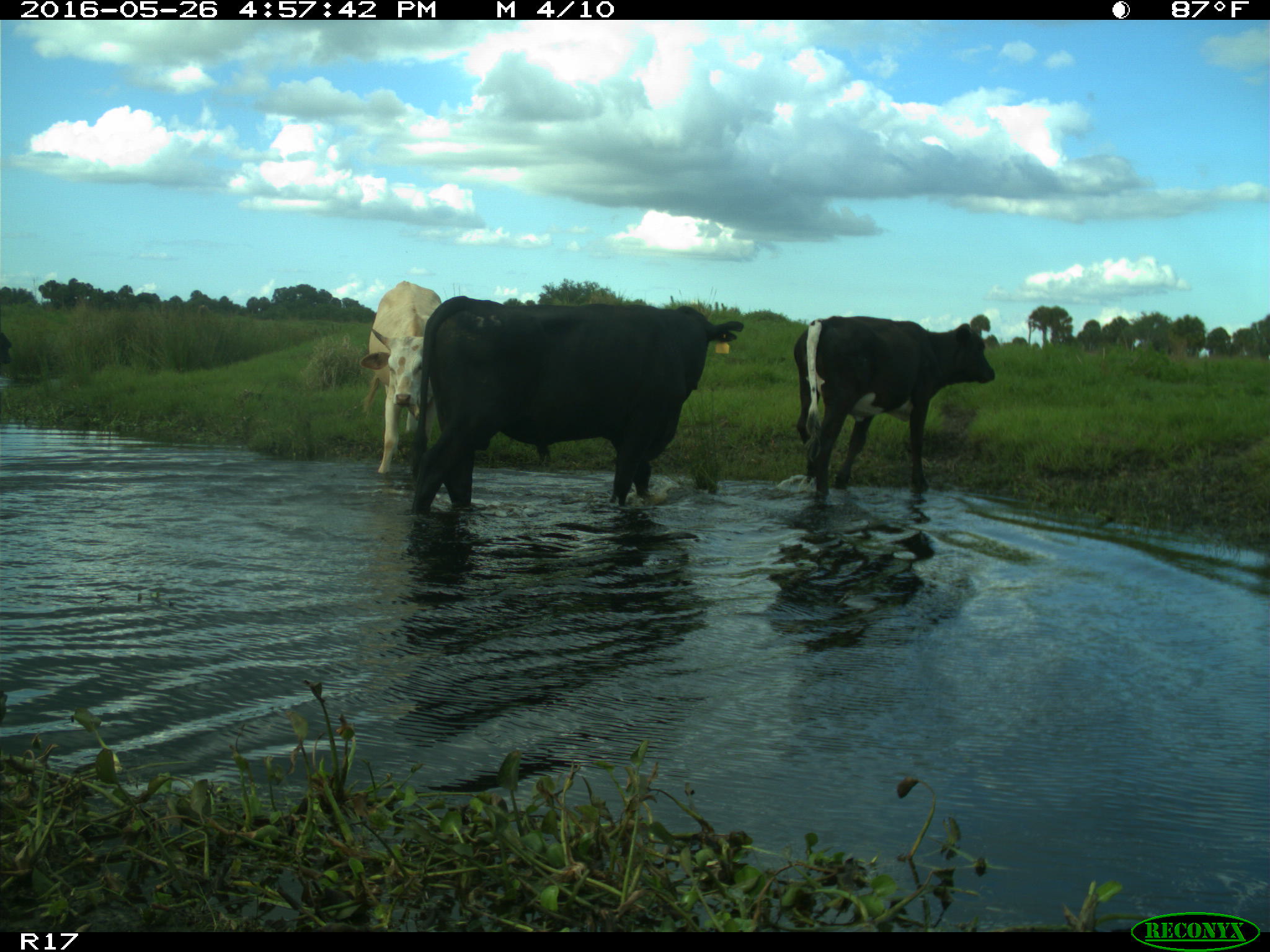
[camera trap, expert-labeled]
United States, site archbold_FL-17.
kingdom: Animalia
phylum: Chordata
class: Mammalia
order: Artiodactyla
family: Bovidae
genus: Bos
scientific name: Bos taurus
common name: domestic cow